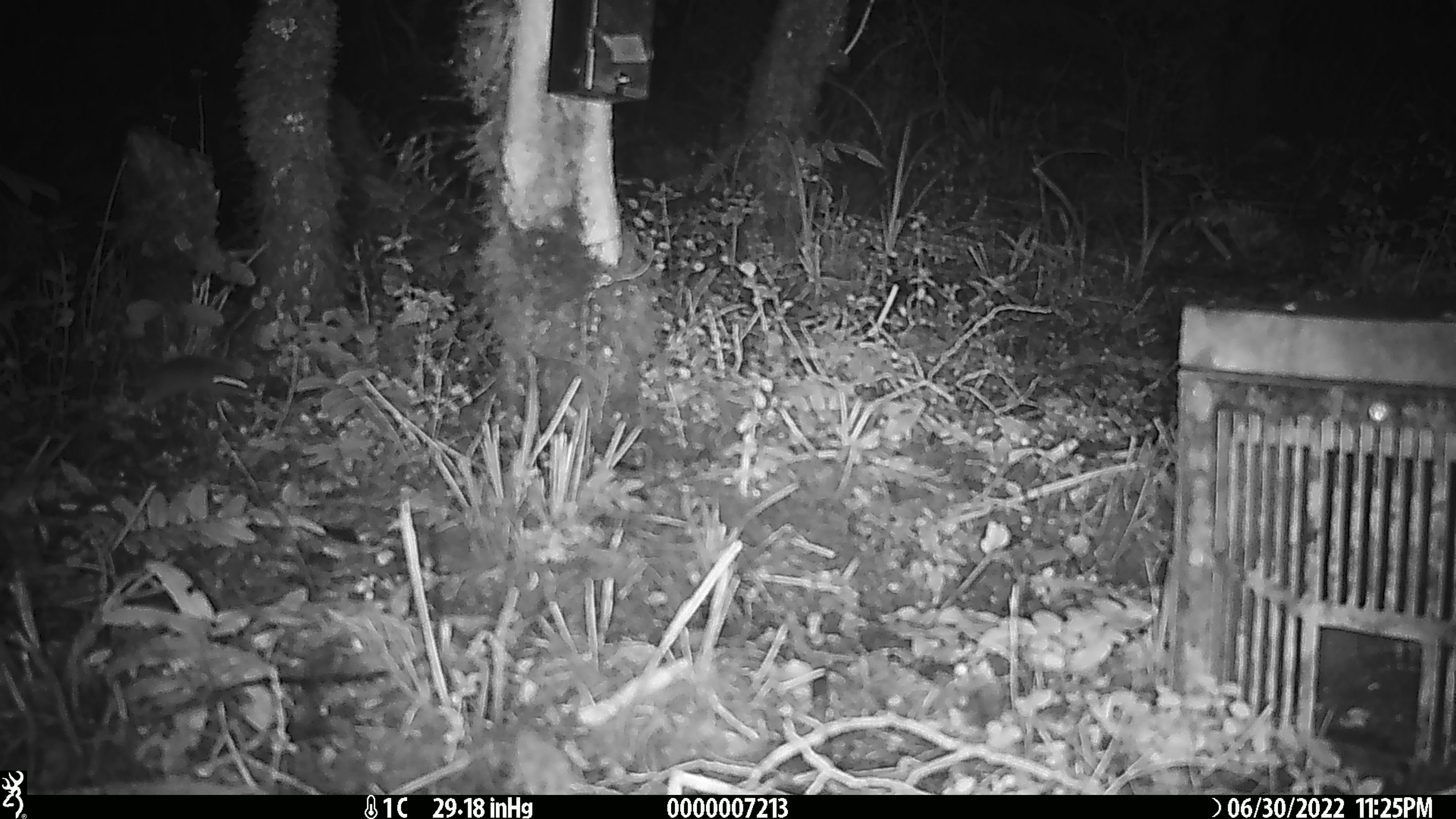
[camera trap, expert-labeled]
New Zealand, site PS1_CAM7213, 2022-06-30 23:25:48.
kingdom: Animalia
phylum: Chordata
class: Mammalia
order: Rodentia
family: Muridae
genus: Mus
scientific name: Mus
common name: mouse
Mouse (Mus).